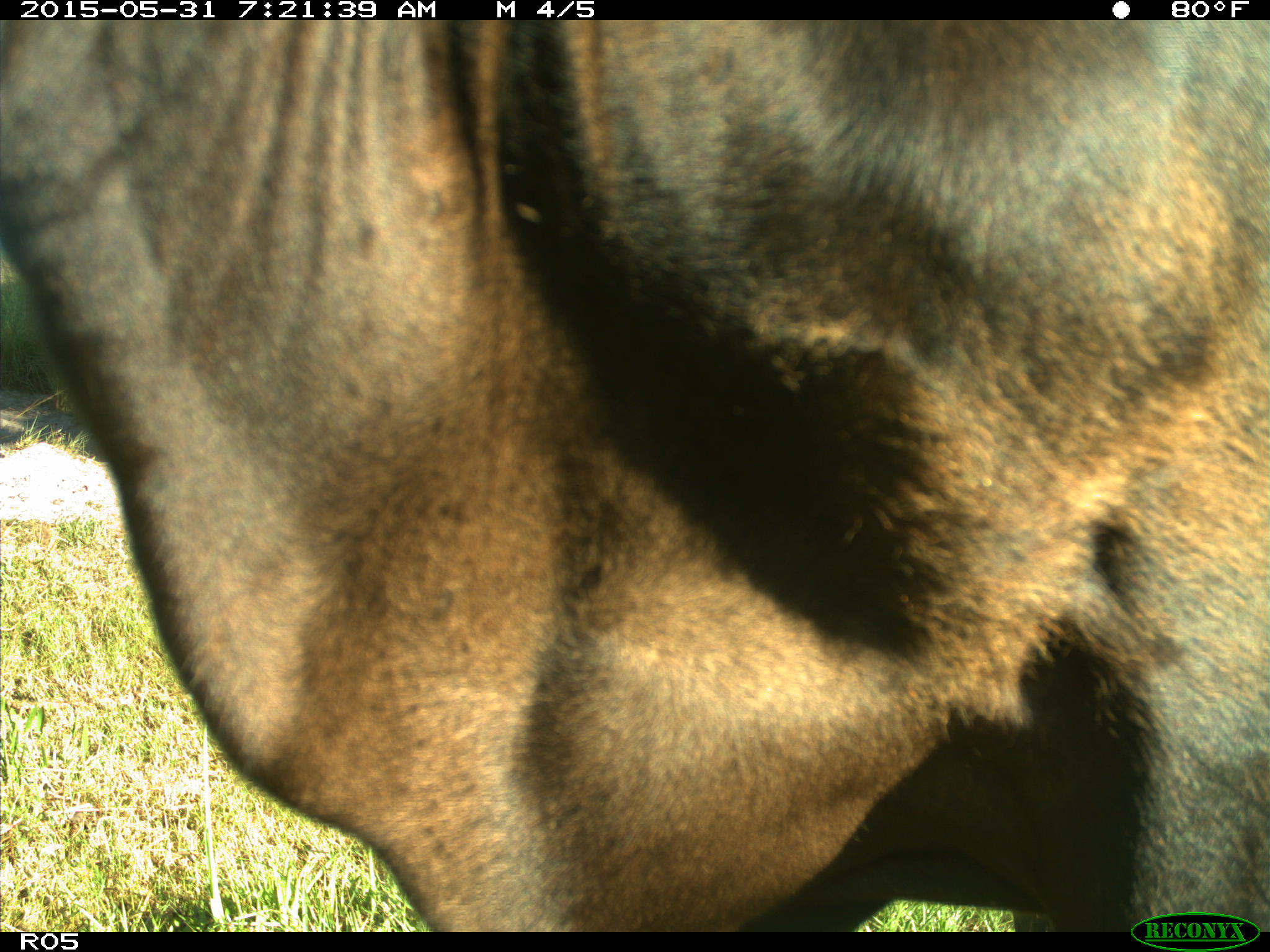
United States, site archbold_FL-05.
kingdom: Animalia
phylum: Chordata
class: Mammalia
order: Artiodactyla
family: Bovidae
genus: Bos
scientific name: Bos taurus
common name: domestic cow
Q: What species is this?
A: Bos taurus (domestic cow).